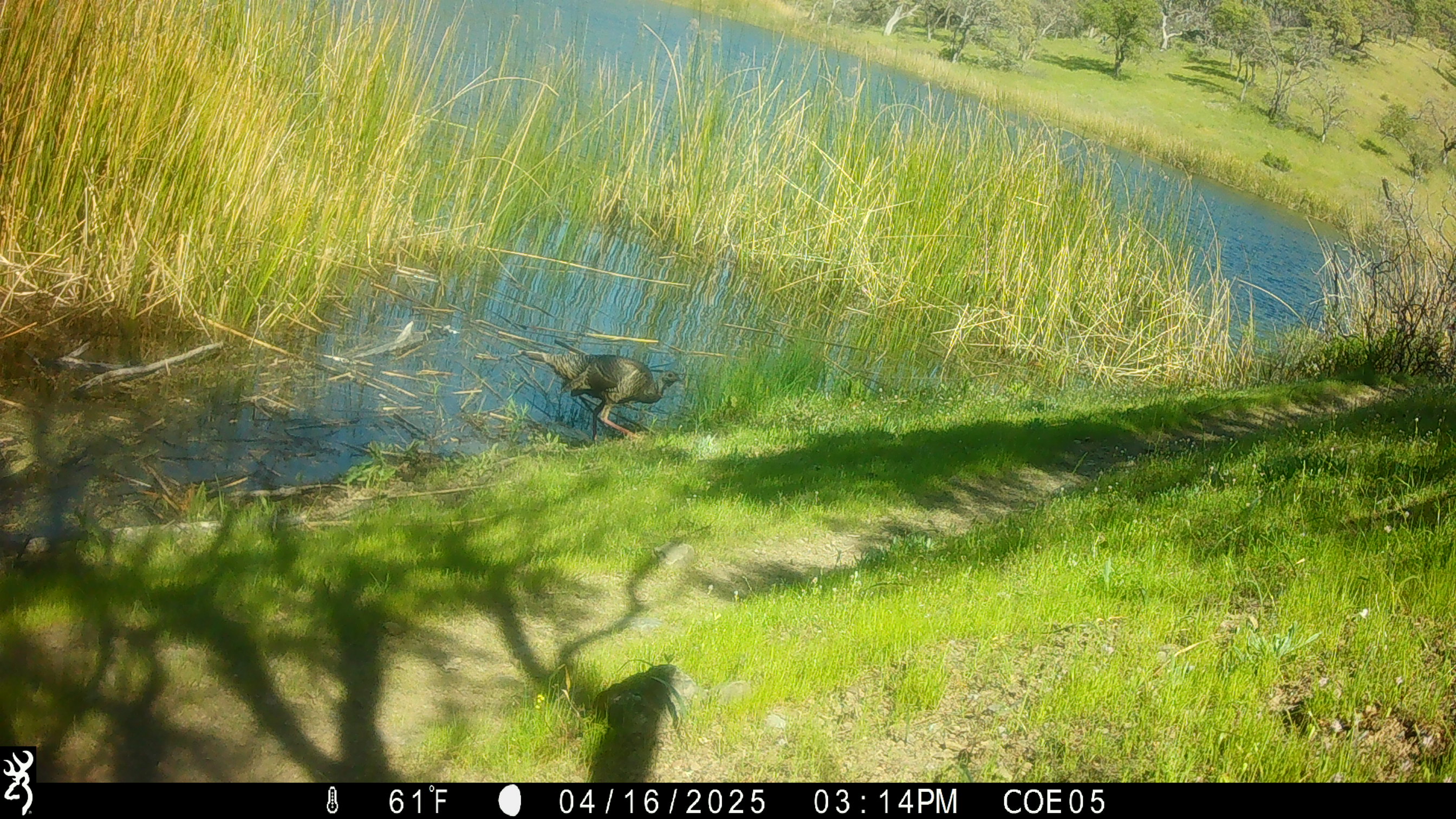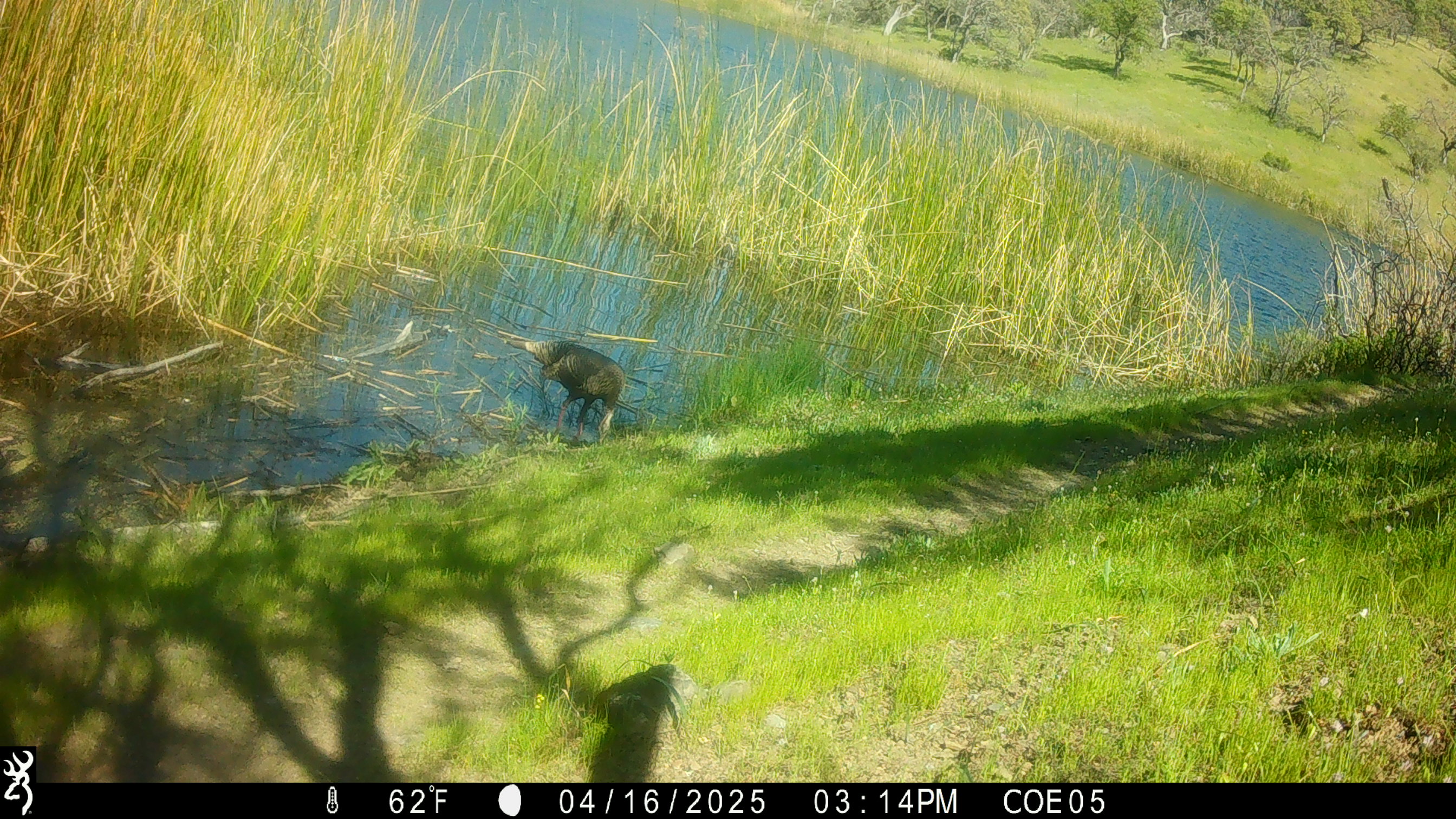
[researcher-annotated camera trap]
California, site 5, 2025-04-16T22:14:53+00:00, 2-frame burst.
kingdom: Animalia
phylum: Chordata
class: Mammalia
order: Carnivora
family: Felidae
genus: Lynx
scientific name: Lynx rufus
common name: bobcat